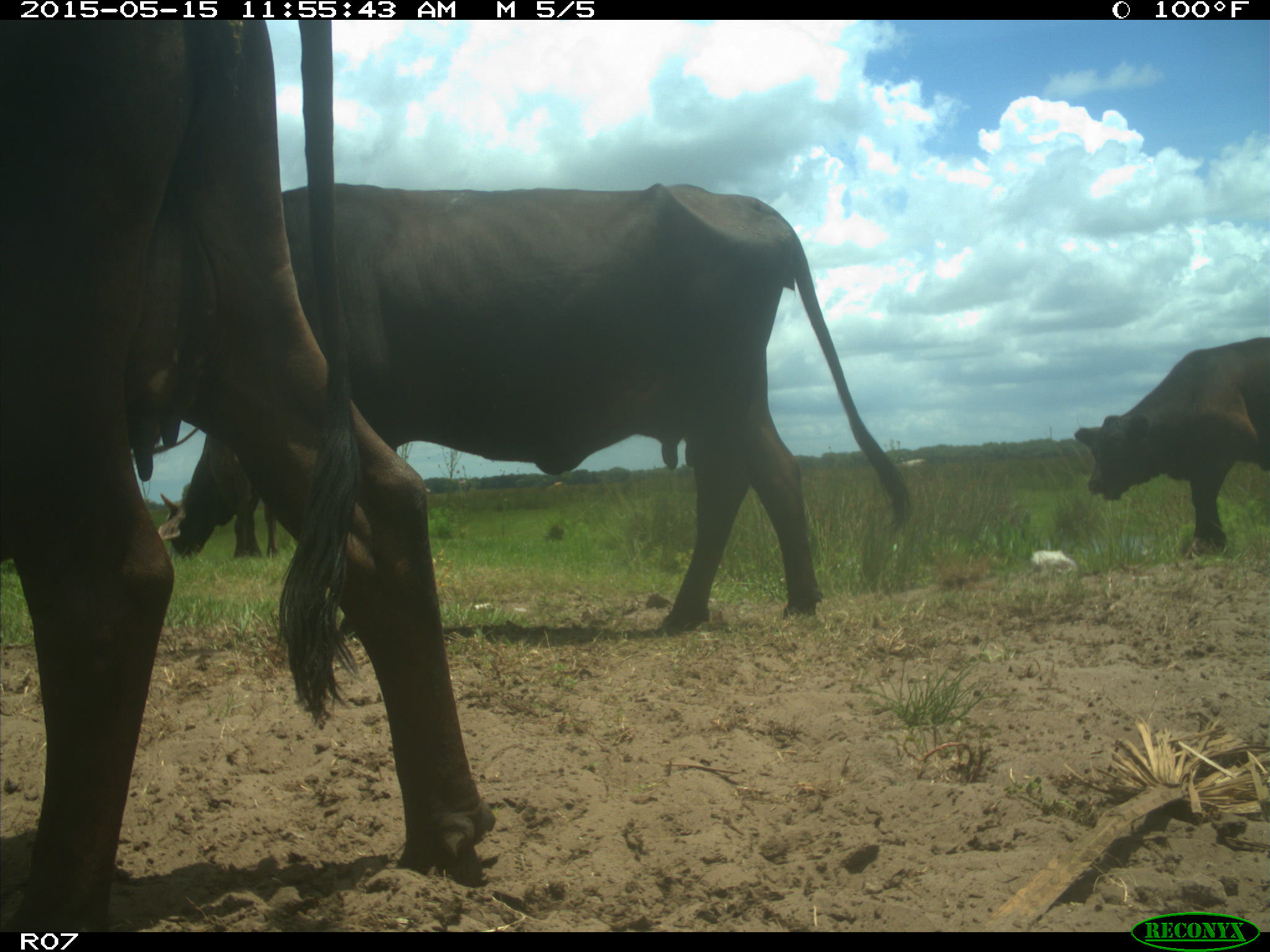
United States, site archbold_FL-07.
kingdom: Animalia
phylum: Chordata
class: Mammalia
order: Artiodactyla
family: Bovidae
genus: Bos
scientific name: Bos taurus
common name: domestic cow